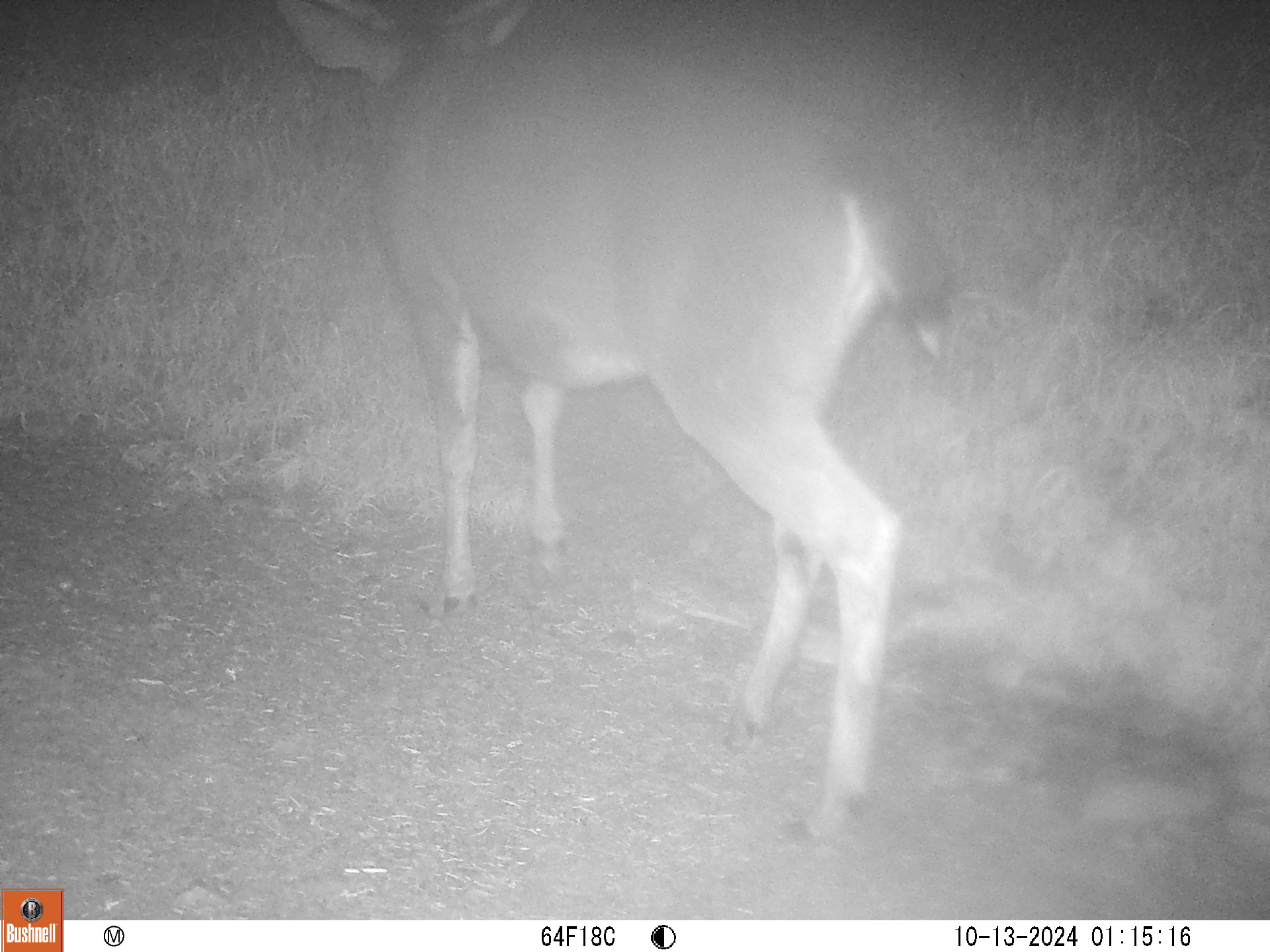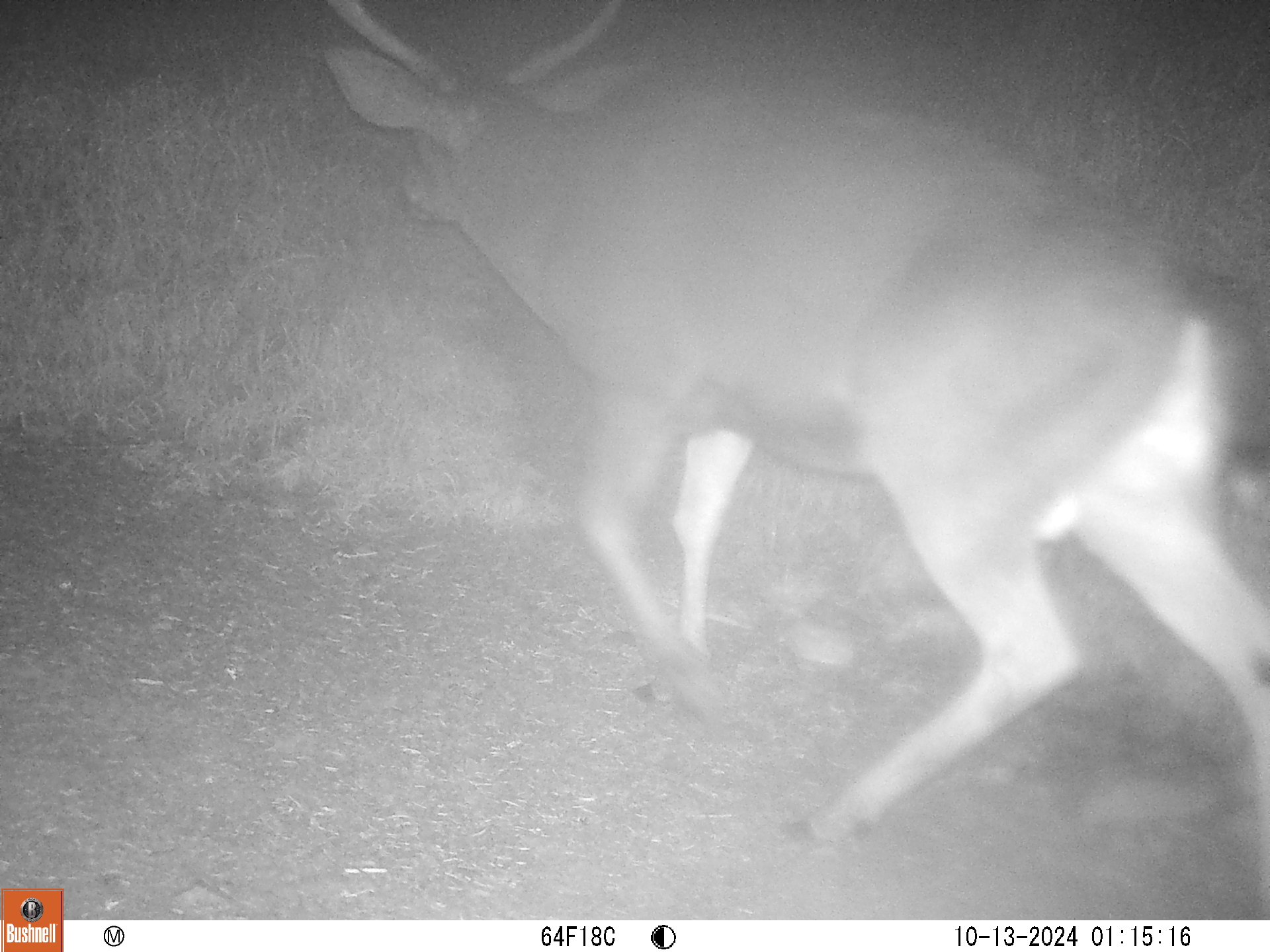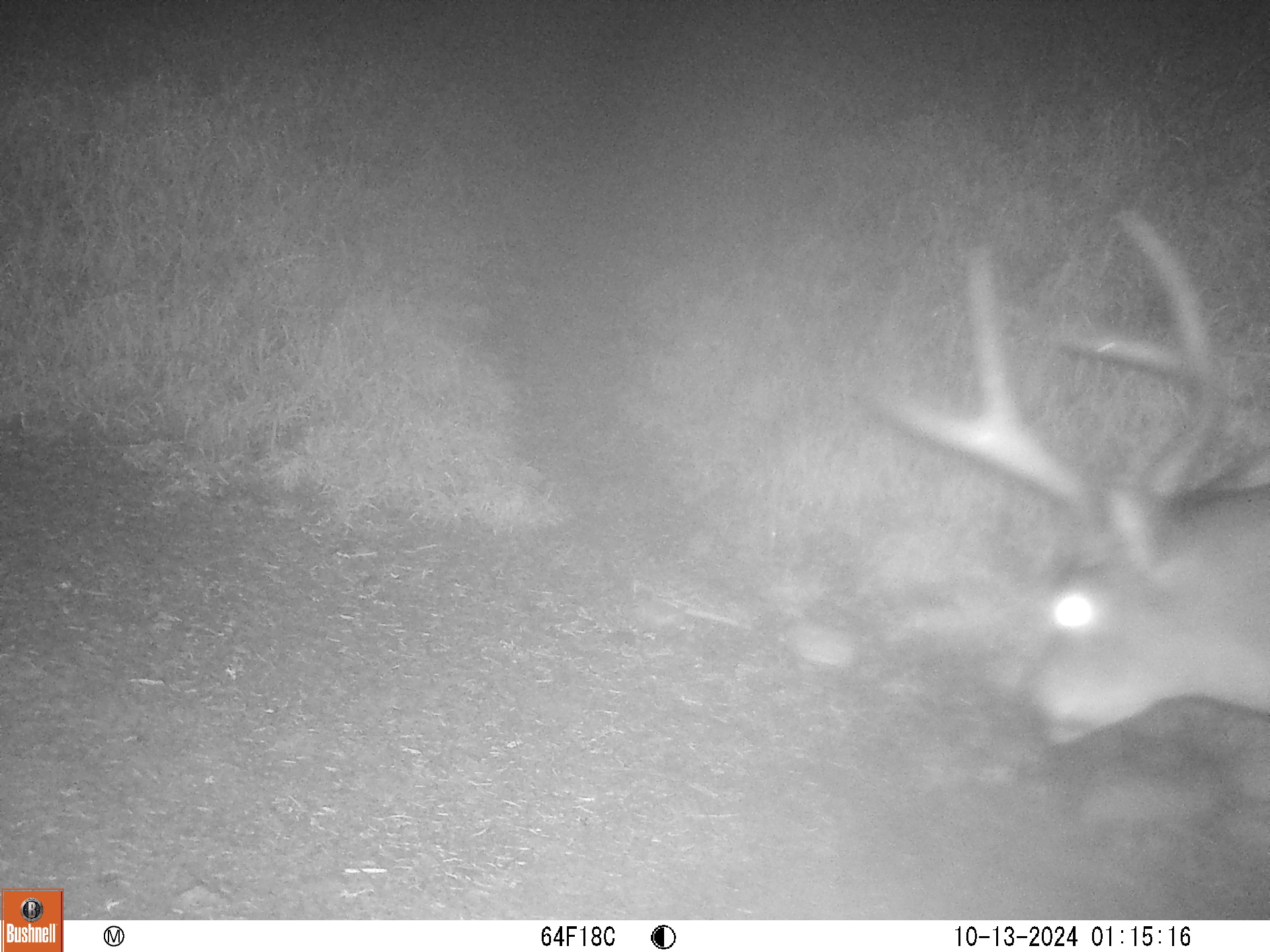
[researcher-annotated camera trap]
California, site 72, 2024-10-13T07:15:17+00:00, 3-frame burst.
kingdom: Animalia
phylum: Chordata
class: Mammalia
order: Artiodactyla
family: Cervidae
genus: Odocoileus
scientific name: Odocoileus hemionus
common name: mule deer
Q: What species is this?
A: Mule deer (Odocoileus hemionus).